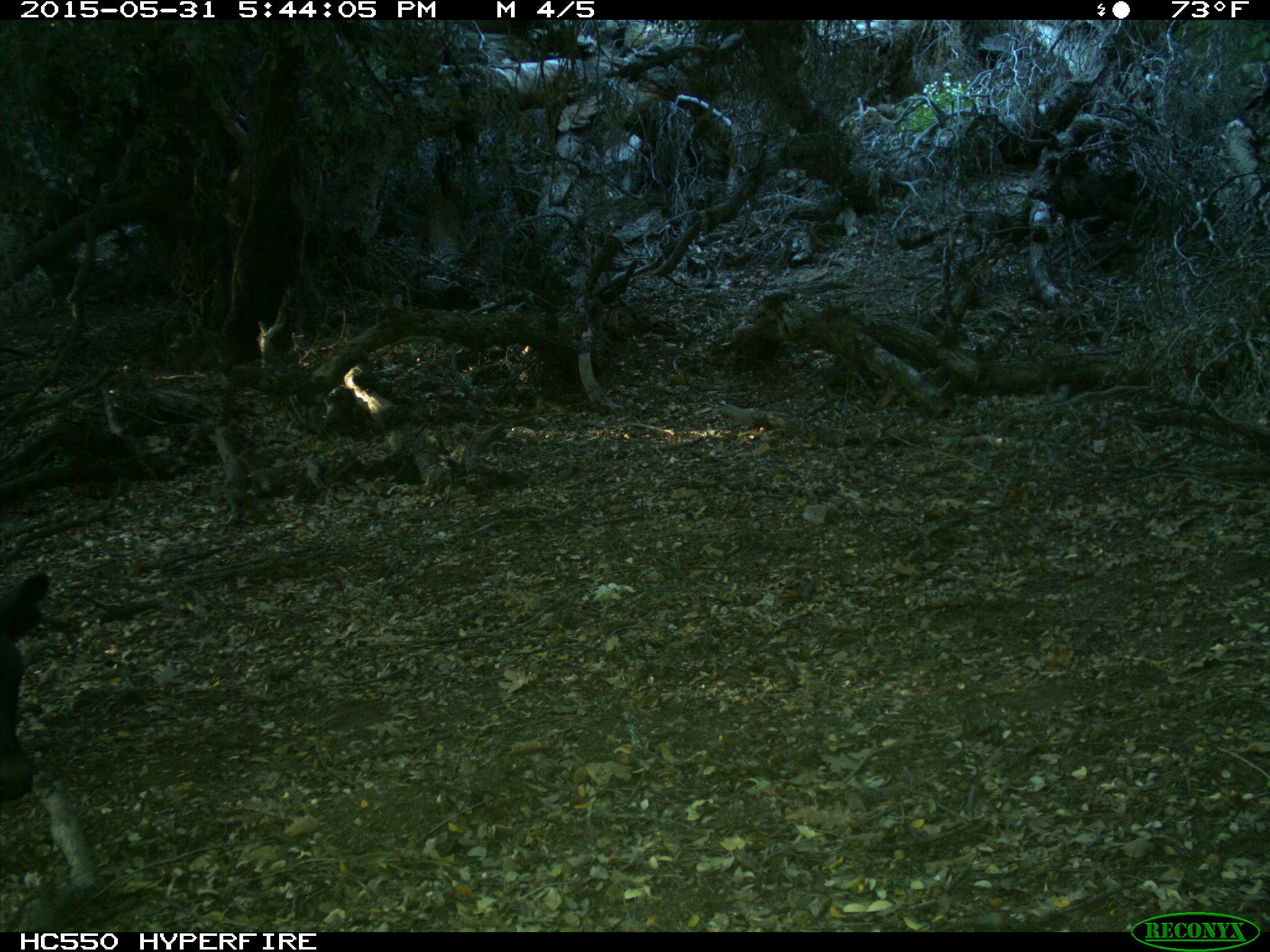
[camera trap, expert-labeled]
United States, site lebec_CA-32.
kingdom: Animalia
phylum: Chordata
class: Mammalia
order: Artiodactyla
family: Bovidae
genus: Bos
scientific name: Bos taurus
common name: domestic cow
Bos taurus (domestic cow).